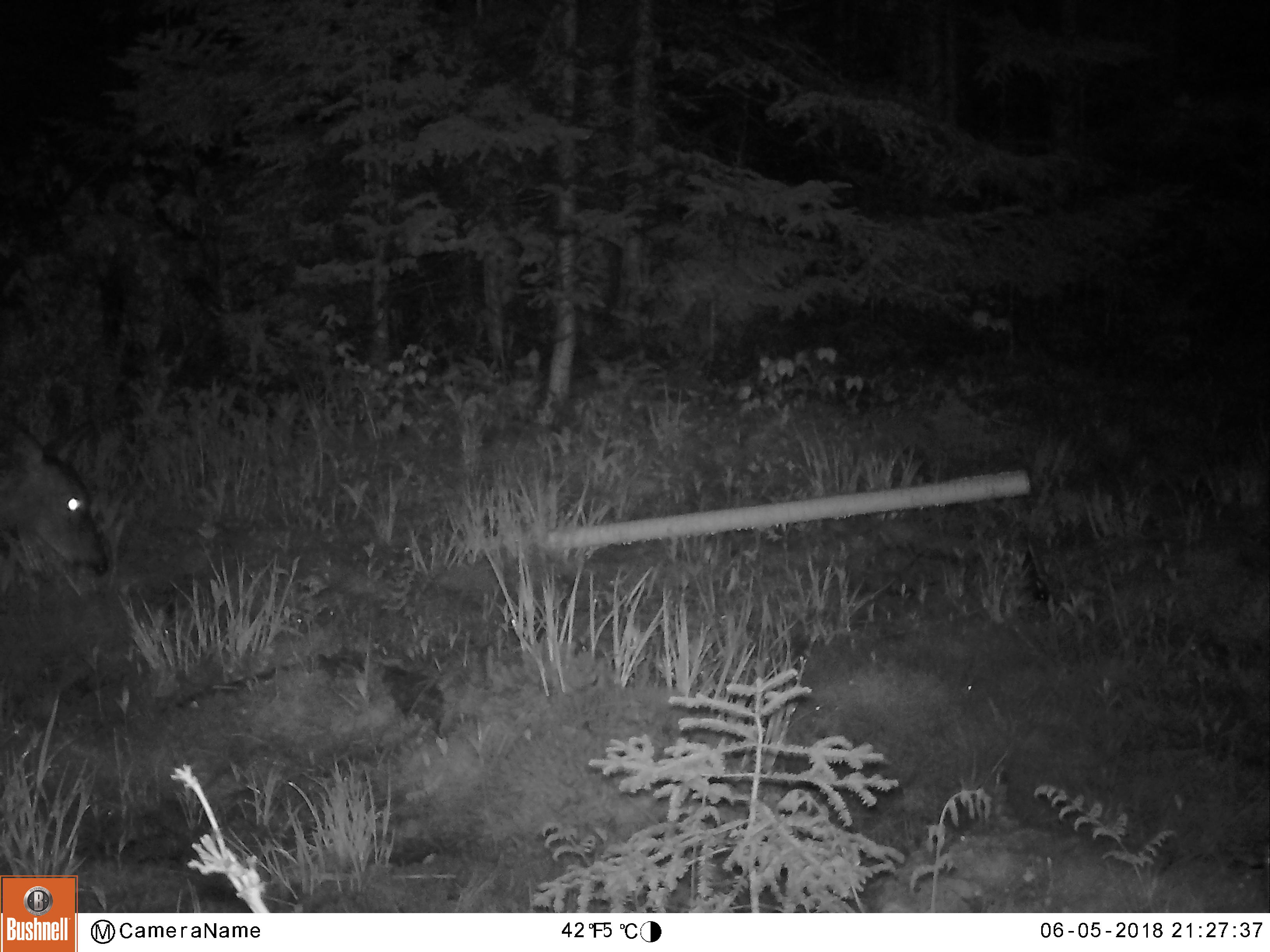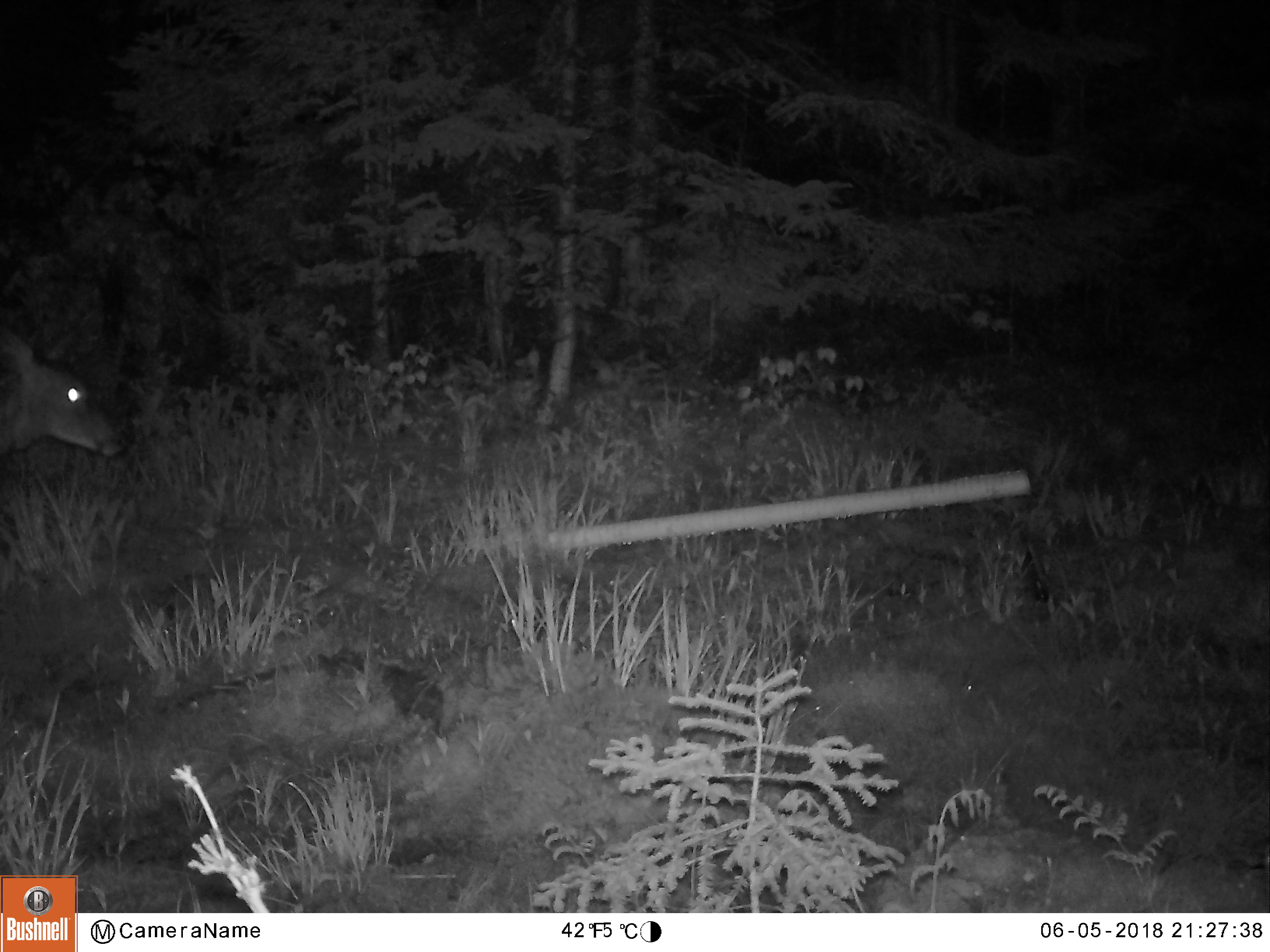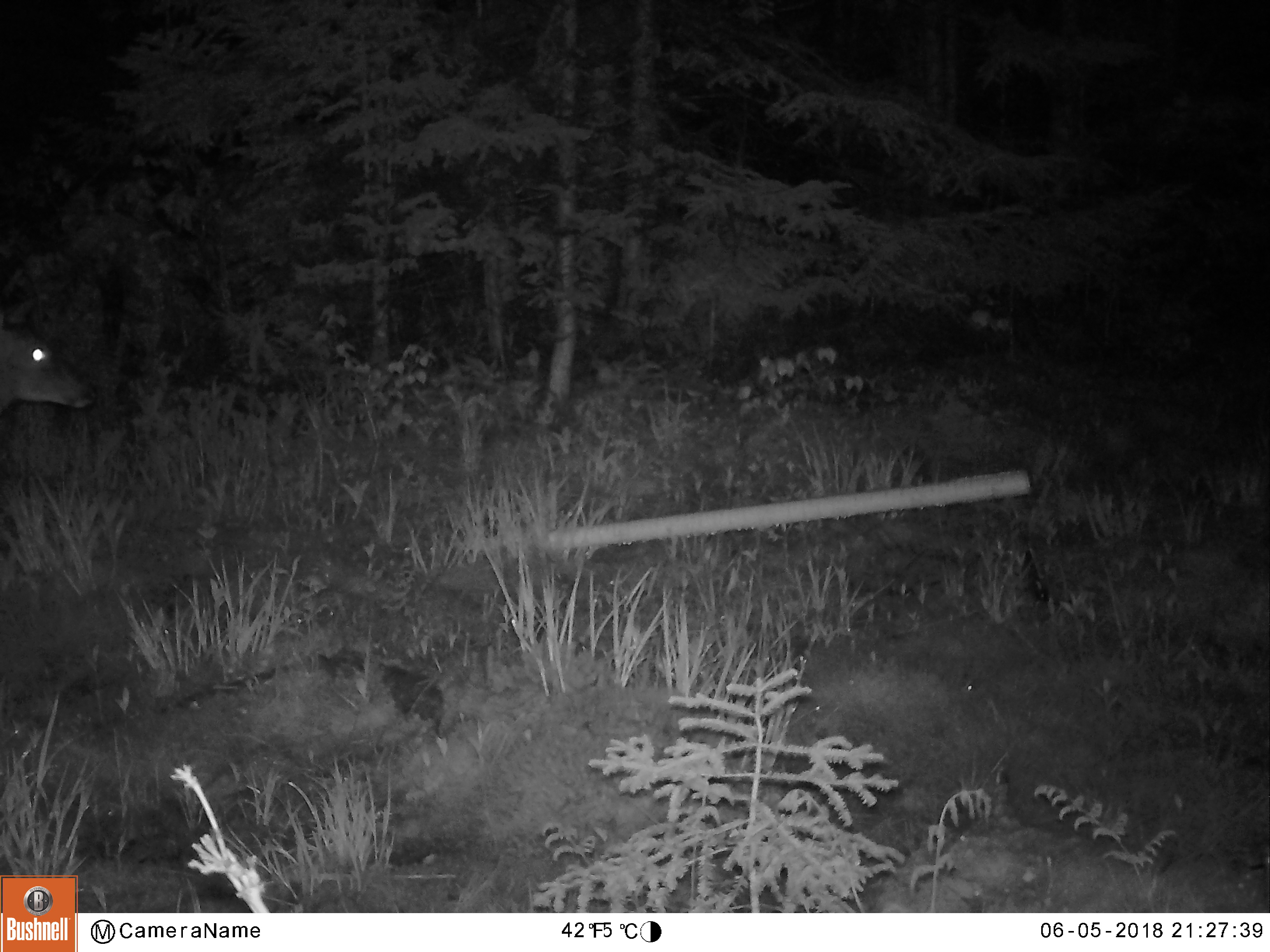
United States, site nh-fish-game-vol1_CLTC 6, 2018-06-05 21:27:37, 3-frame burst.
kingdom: Animalia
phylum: Chordata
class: Mammalia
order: Artiodactyla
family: Cervidae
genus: Odocoileus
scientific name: Odocoileus virginianus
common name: white-tailed deer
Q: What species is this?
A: White-tailed deer (Odocoileus virginianus).